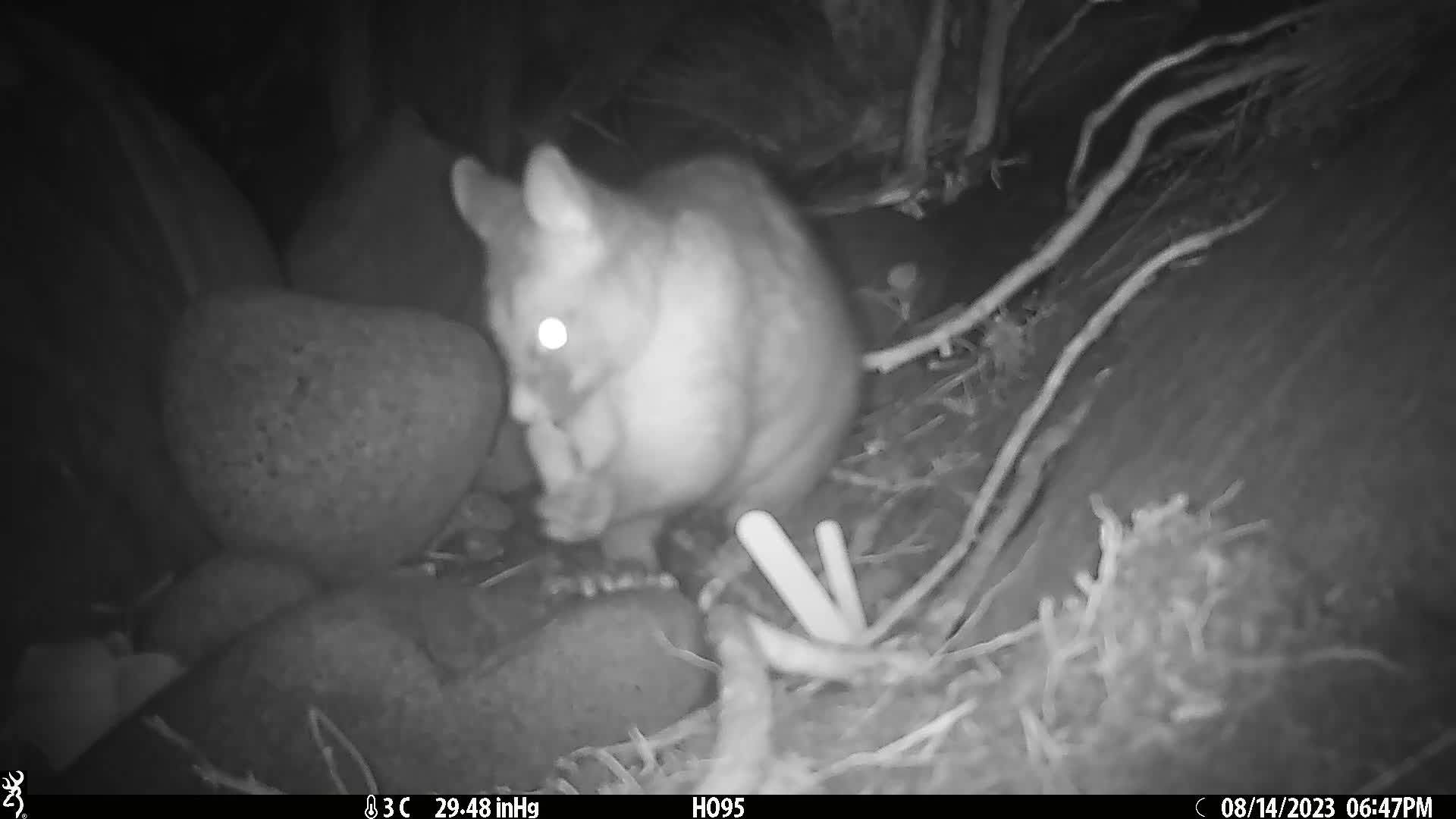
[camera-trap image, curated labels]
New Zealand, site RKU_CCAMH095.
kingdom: Animalia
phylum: Chordata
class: Mammalia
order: Diprotodontia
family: Phalangeridae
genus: Trichosurus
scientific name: Trichosurus vulpecula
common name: common brushtail possum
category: possum